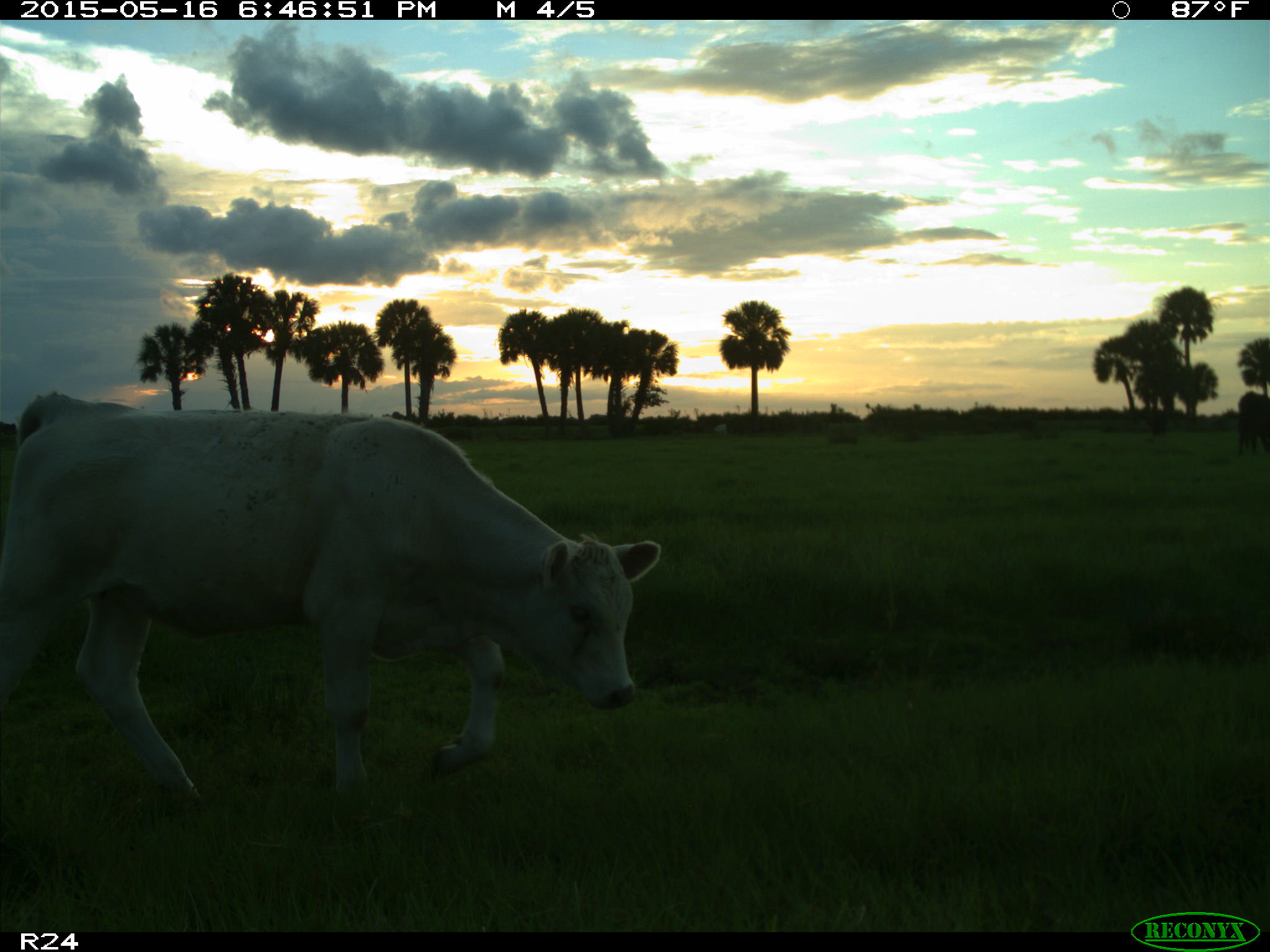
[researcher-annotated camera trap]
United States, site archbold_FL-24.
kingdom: Animalia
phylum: Chordata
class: Mammalia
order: Artiodactyla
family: Bovidae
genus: Bos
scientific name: Bos taurus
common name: domestic cow